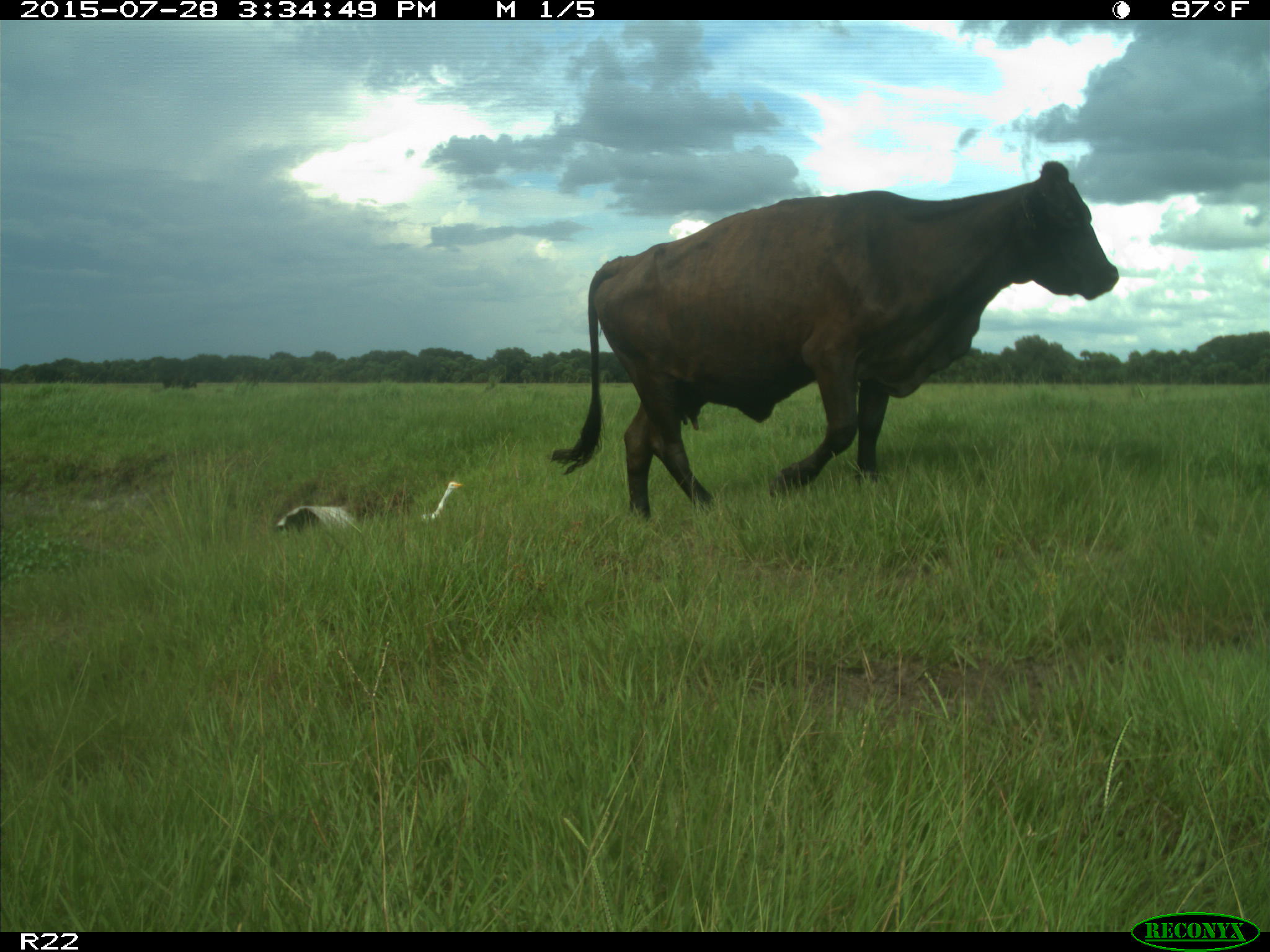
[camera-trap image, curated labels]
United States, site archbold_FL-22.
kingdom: Animalia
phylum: Chordata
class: Mammalia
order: Artiodactyla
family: Bovidae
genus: Bos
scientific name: Bos taurus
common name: domestic cow